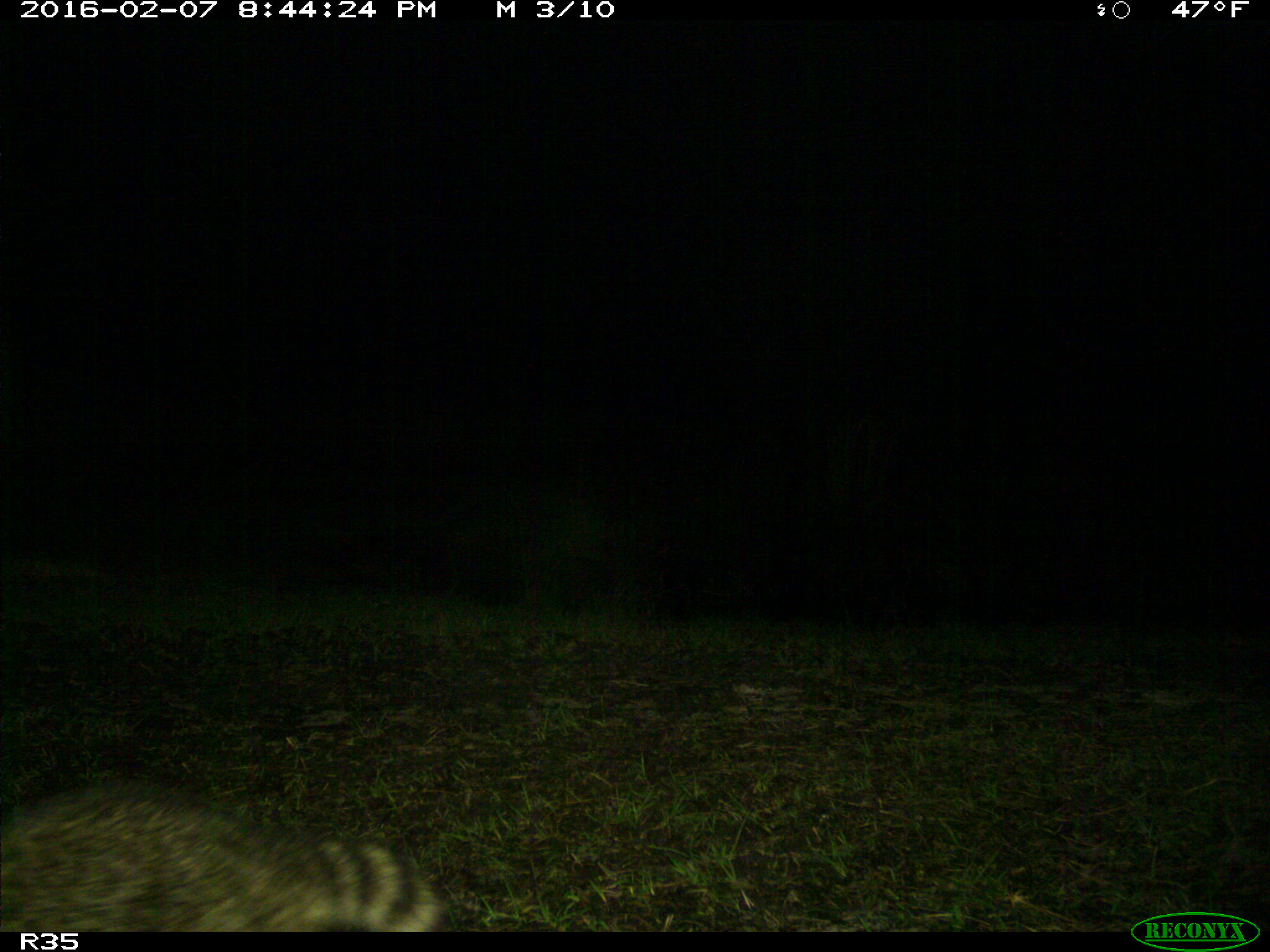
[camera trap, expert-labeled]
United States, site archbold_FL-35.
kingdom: Animalia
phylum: Chordata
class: Mammalia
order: Carnivora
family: Procyonidae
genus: Procyon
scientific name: Procyon lotor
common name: common raccoon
Procyon lotor (common raccoon).